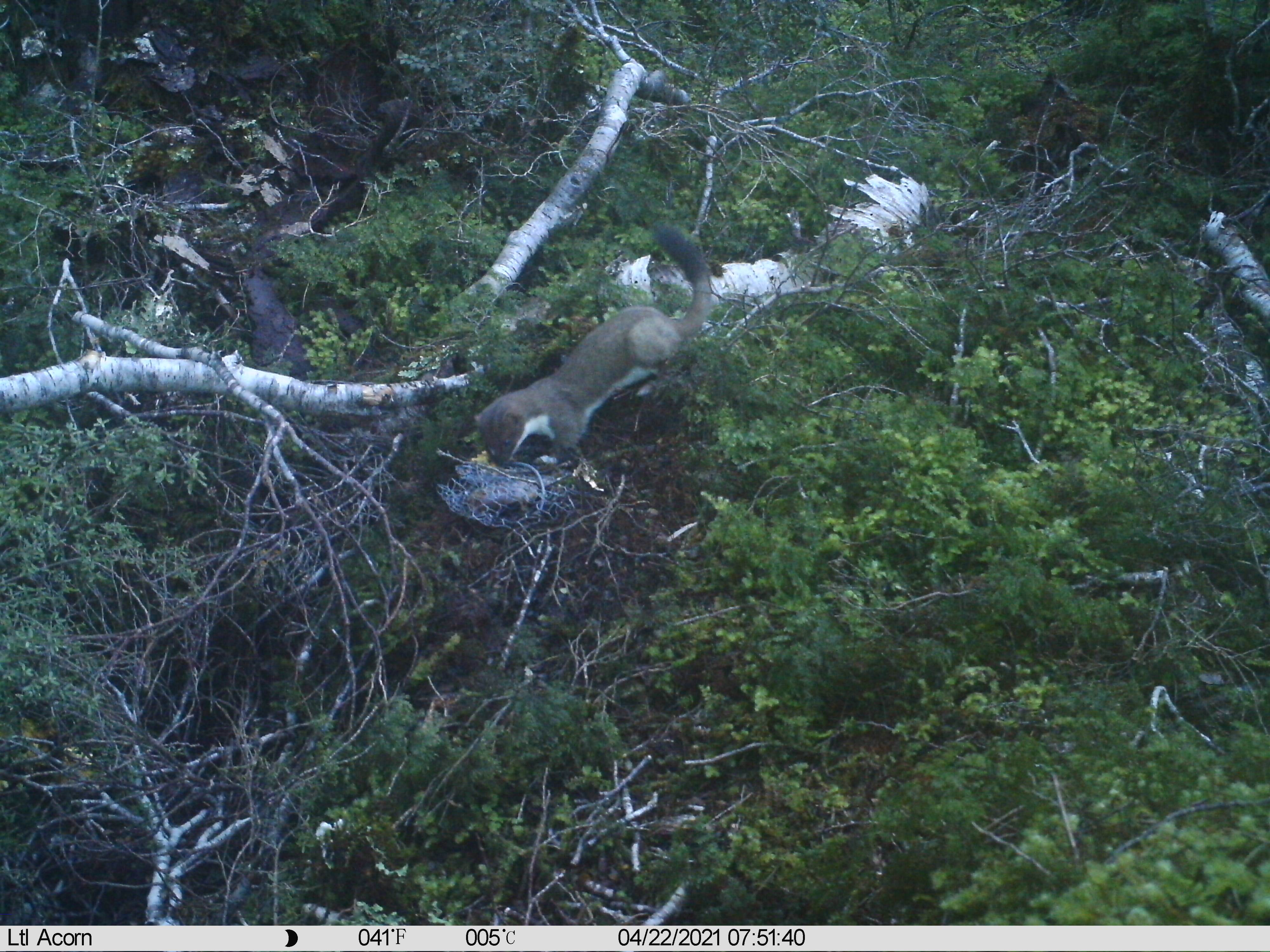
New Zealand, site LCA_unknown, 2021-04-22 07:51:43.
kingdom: Animalia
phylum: Chordata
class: Mammalia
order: Carnivora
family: Mustelidae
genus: Mustela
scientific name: Mustela erminea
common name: stoat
Stoat (Mustela erminea).